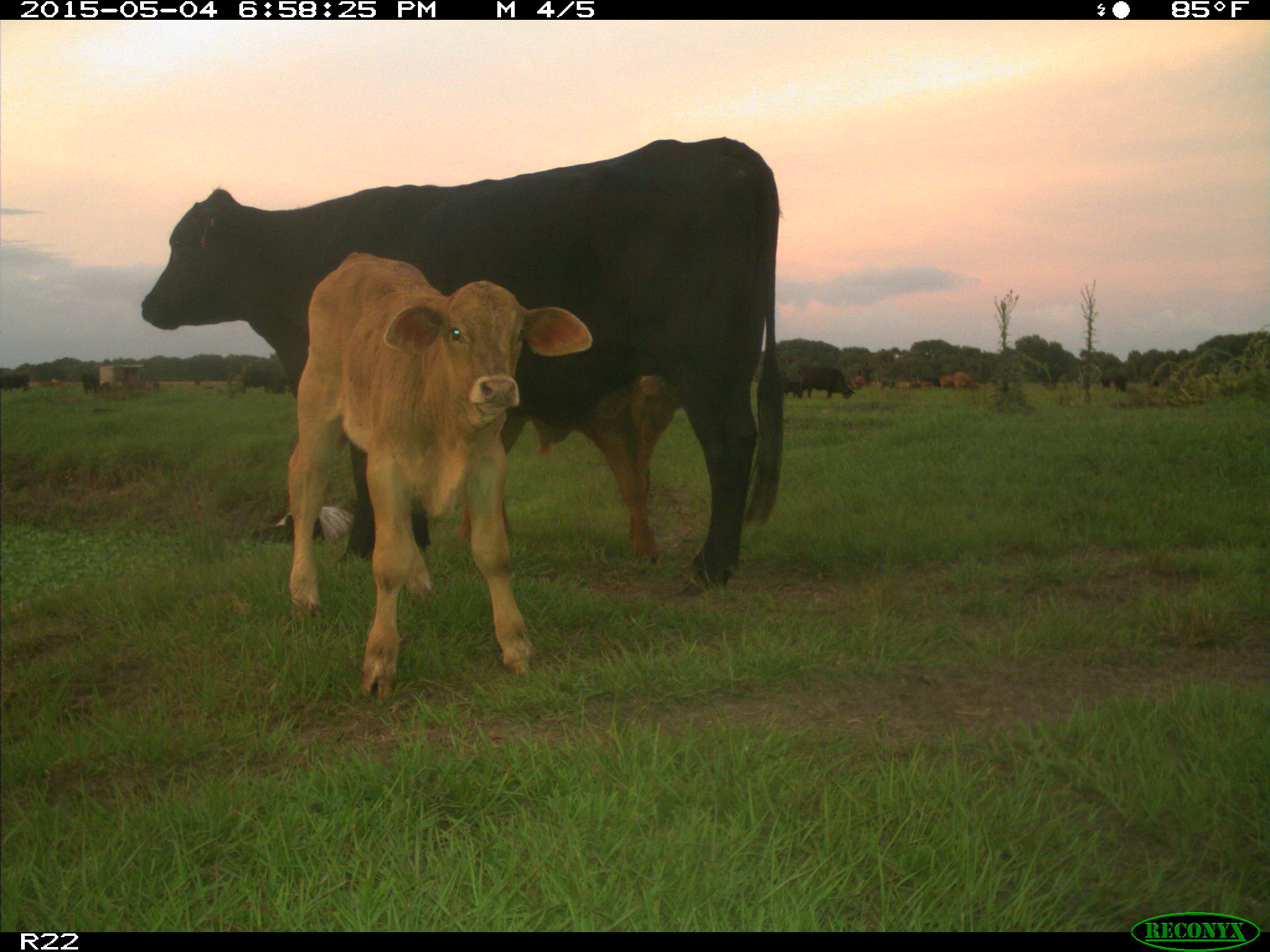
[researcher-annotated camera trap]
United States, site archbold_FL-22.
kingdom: Animalia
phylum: Chordata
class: Mammalia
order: Artiodactyla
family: Bovidae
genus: Bos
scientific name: Bos taurus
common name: domestic cow